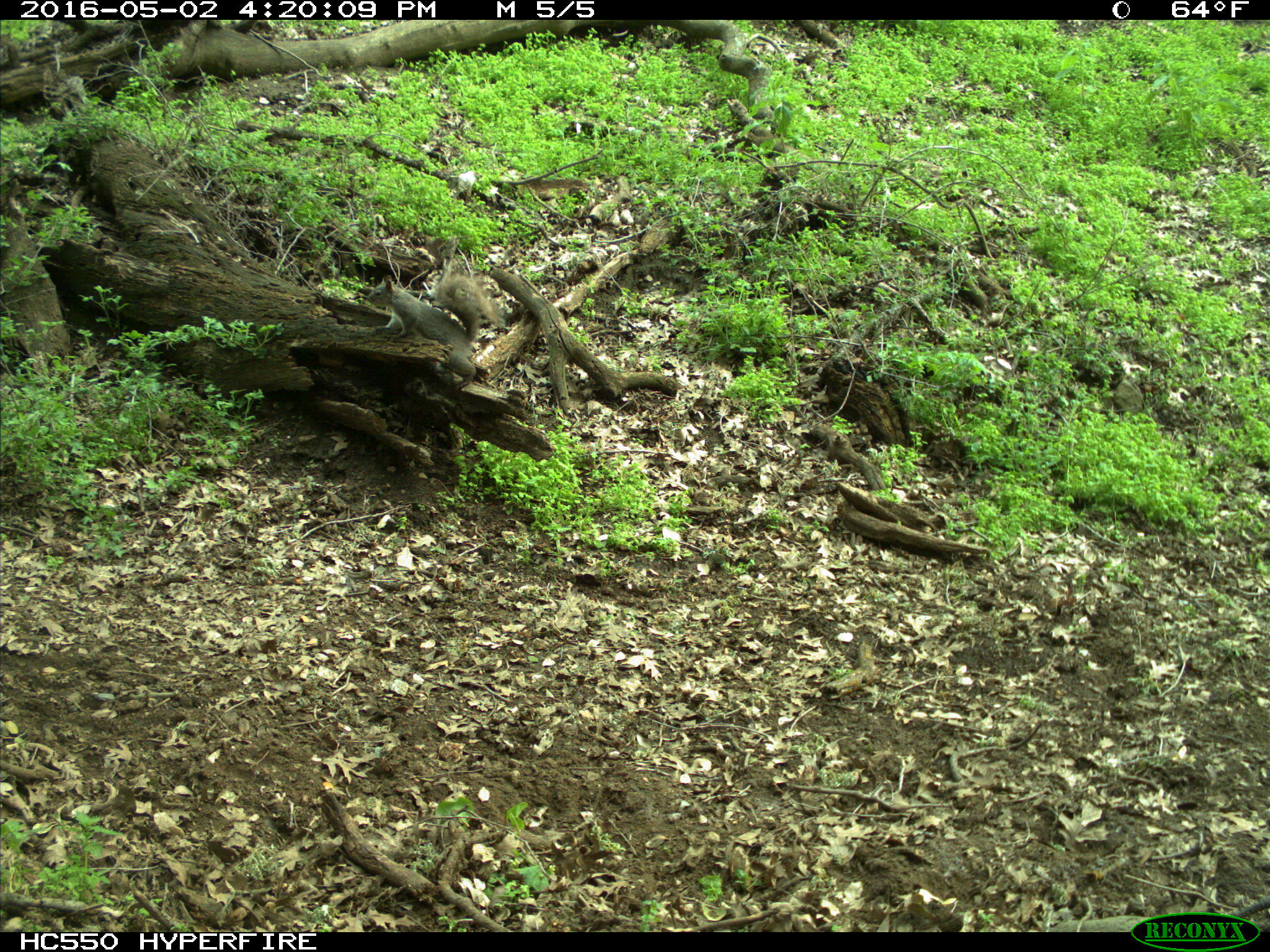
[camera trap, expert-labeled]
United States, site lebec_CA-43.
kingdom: Animalia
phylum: Chordata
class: Mammalia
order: Rodentia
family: Sciuridae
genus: Sciurus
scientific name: Sciurus carolinensis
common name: eastern gray squirrel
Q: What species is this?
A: Sciurus carolinensis (eastern gray squirrel).